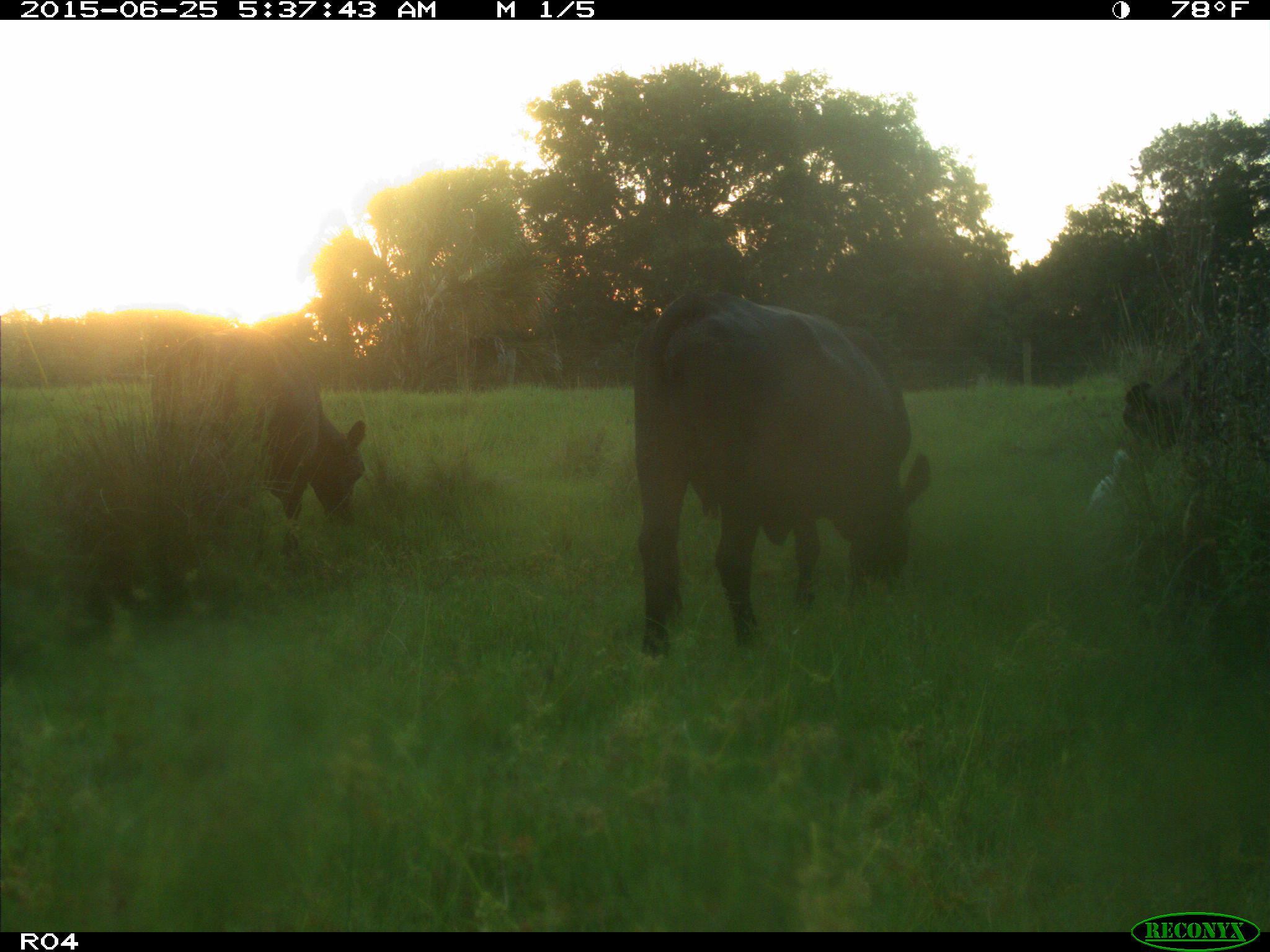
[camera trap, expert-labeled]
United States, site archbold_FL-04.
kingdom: Animalia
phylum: Chordata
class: Mammalia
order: Artiodactyla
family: Bovidae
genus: Bos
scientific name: Bos taurus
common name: domestic cow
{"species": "Bos taurus (domestic cow)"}